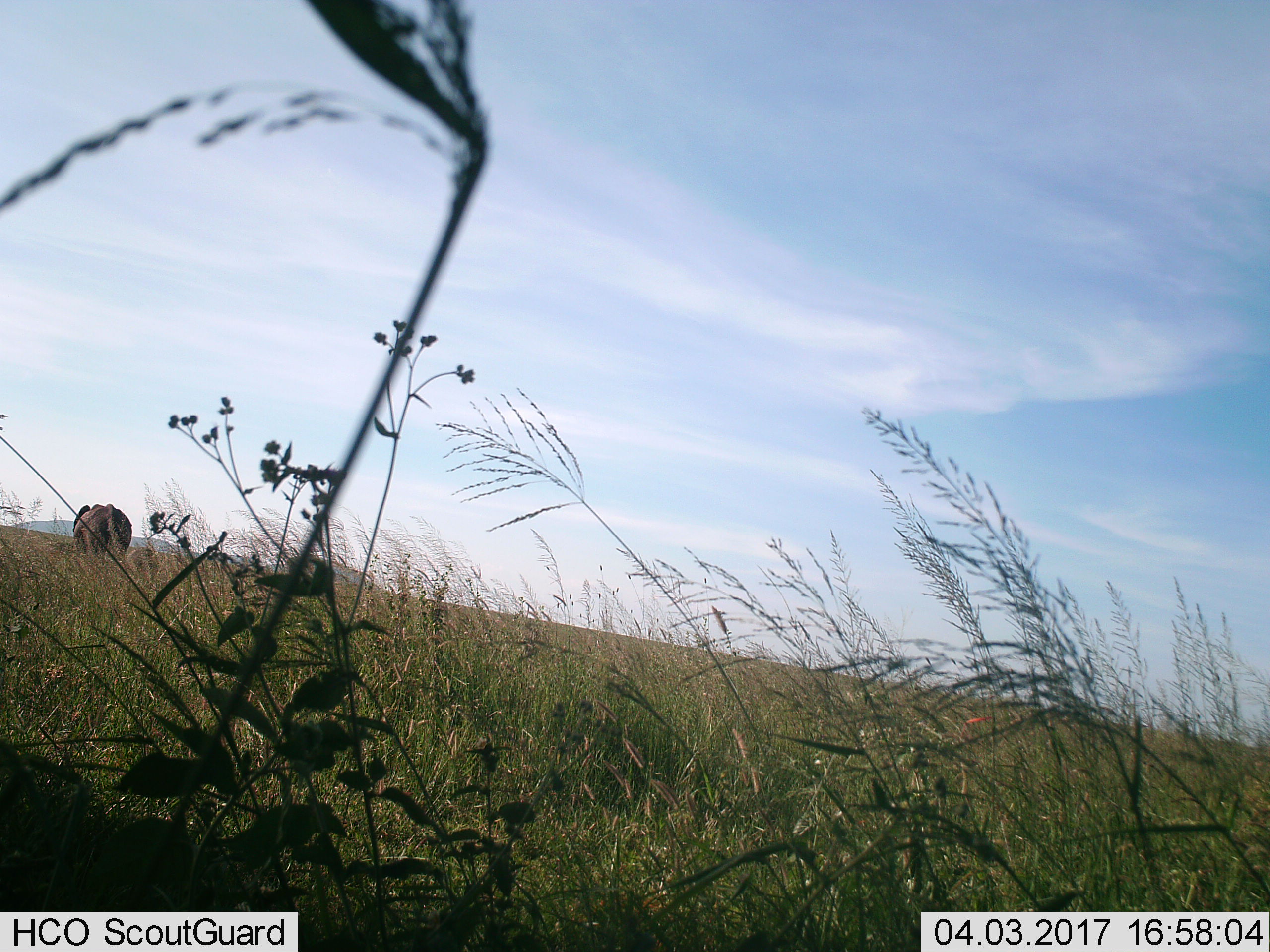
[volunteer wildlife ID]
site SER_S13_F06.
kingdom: Animalia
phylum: Chordata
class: Mammalia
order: Proboscidea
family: Elephantidae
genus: Loxodonta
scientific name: Loxodonta africana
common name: african bush elephant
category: elephant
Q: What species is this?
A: Elephant (african bush elephant) (Loxodonta africana).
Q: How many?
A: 2.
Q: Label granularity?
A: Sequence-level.